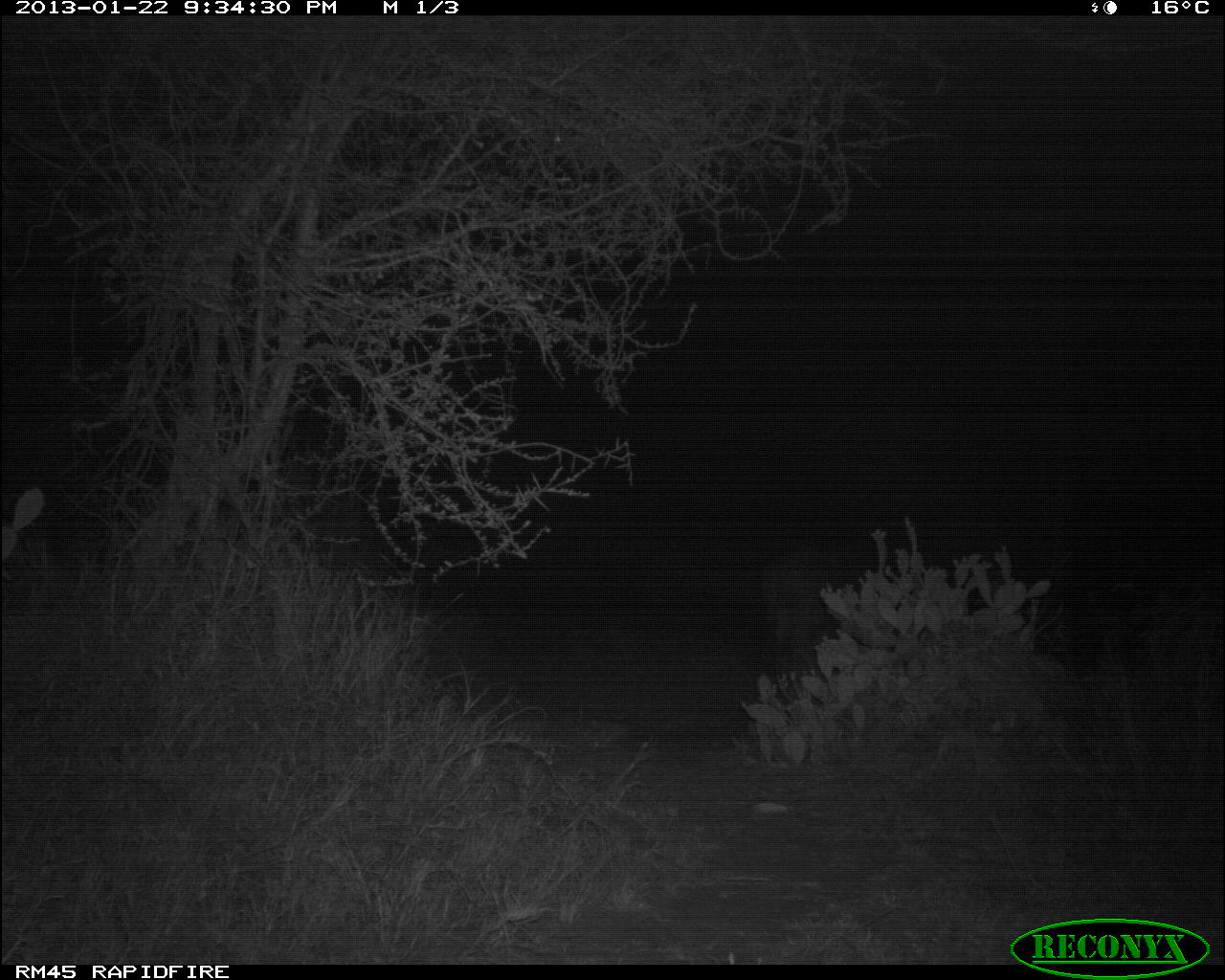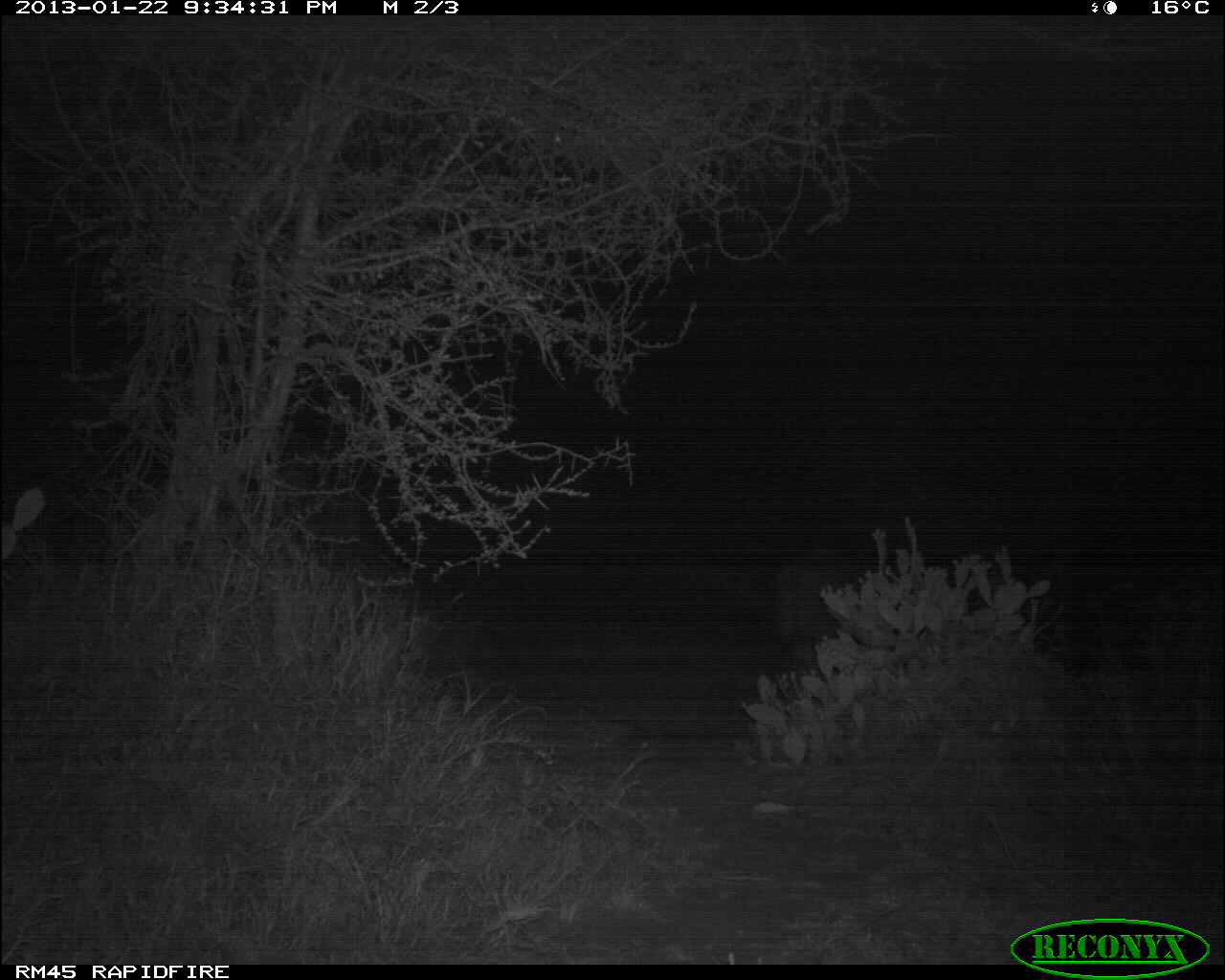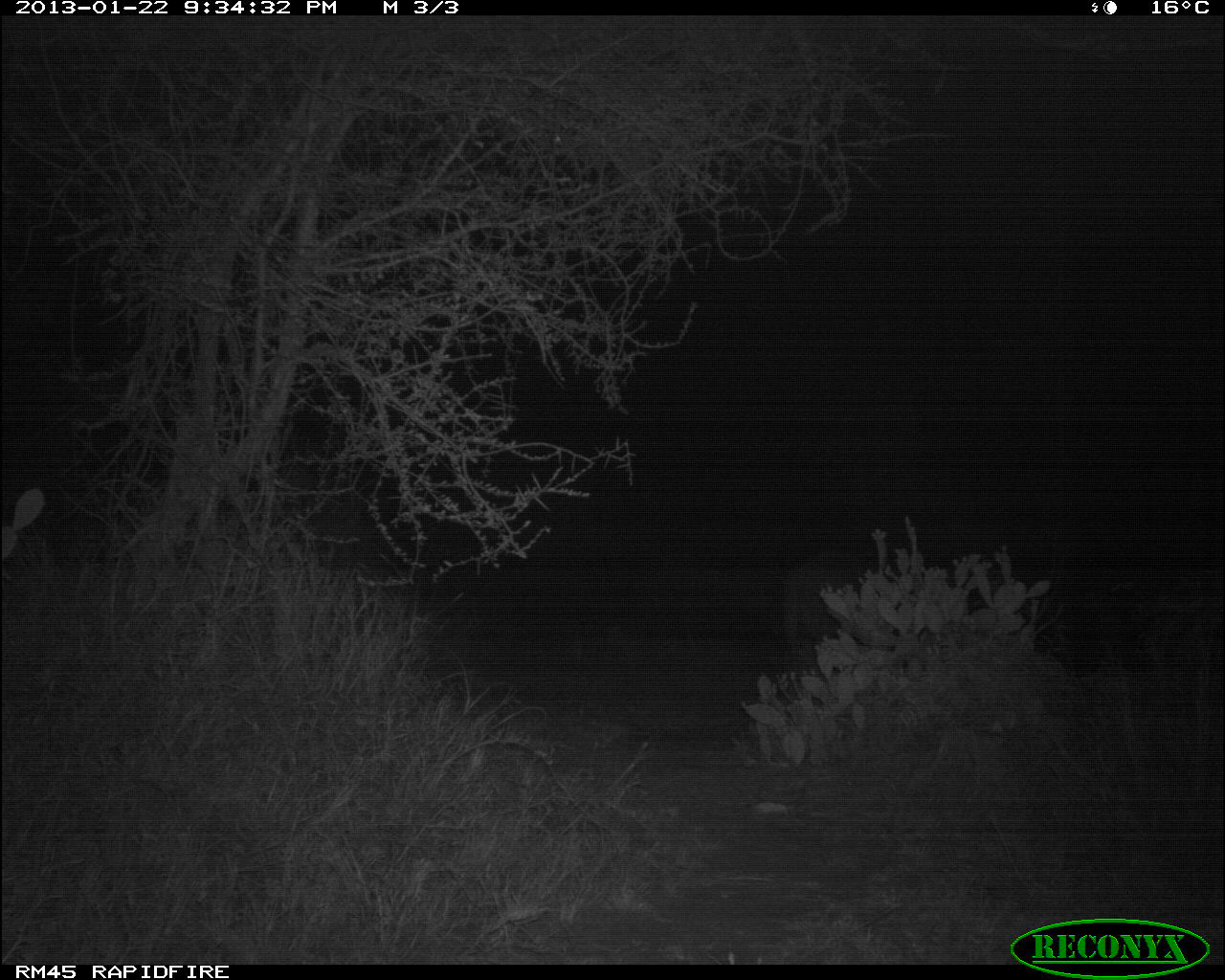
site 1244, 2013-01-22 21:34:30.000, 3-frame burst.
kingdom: Animalia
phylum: Chordata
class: Mammalia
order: Artiodactyla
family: Bovidae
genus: Syncerus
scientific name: Syncerus caffer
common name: african buffalo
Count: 1.